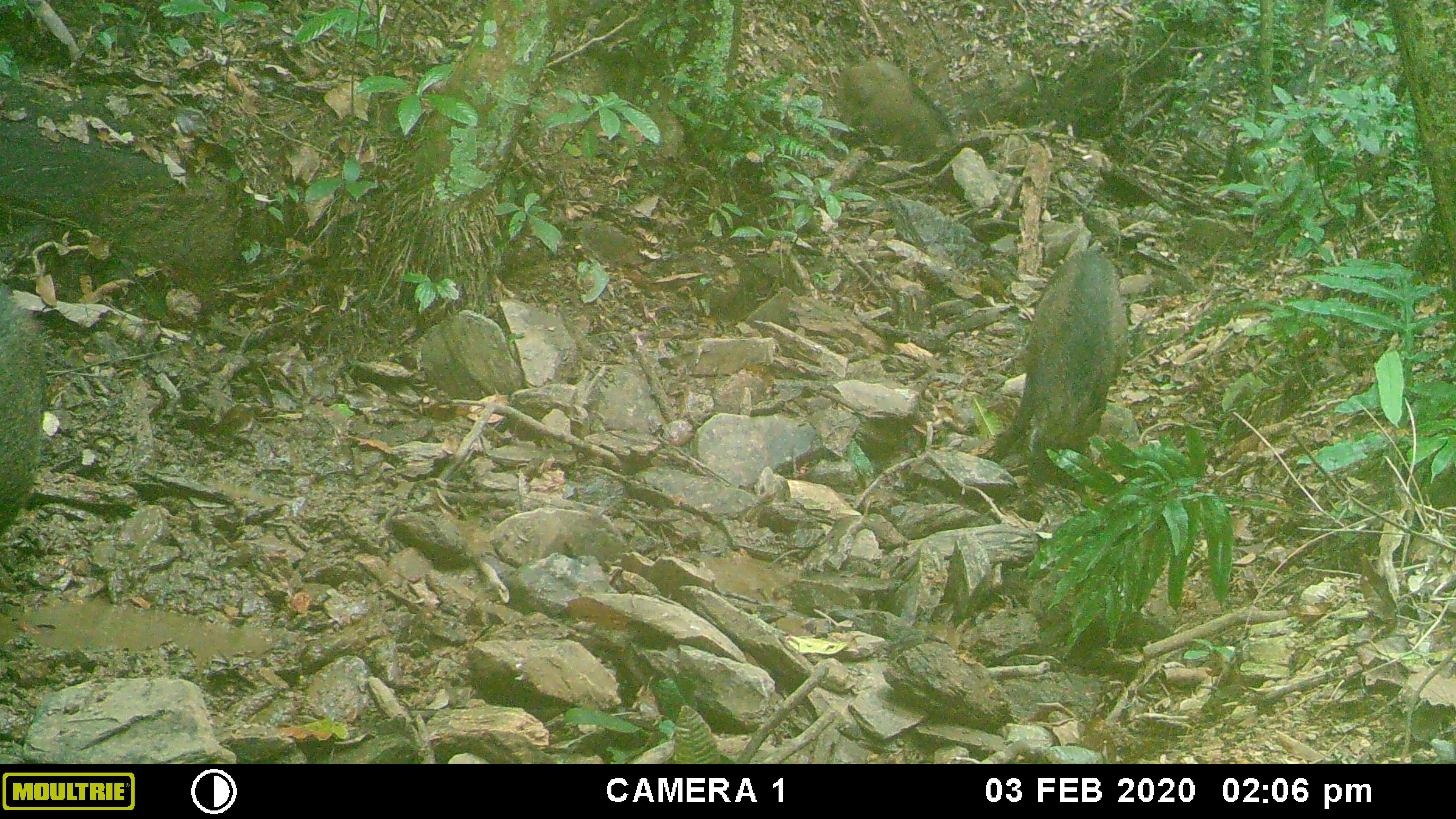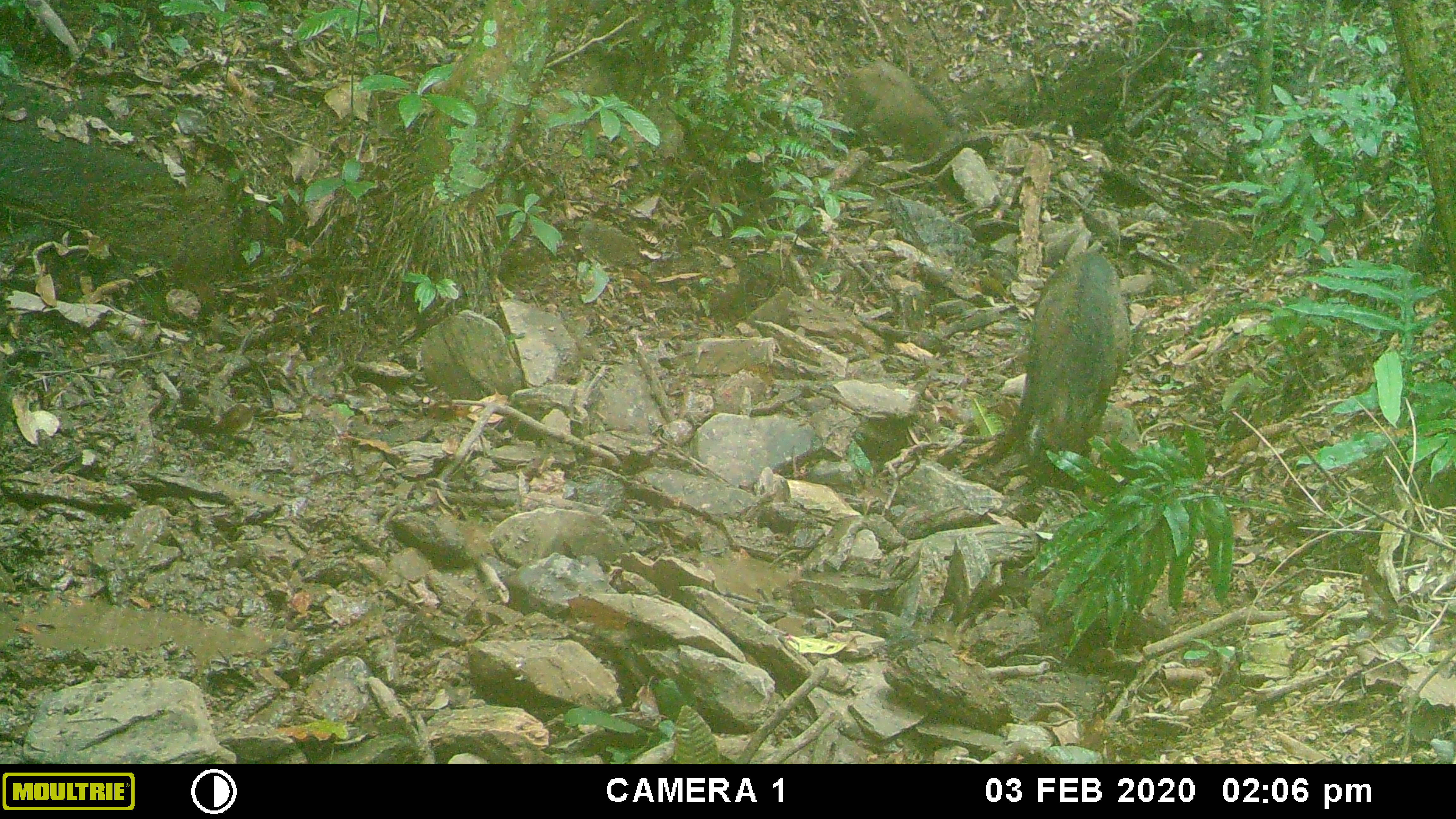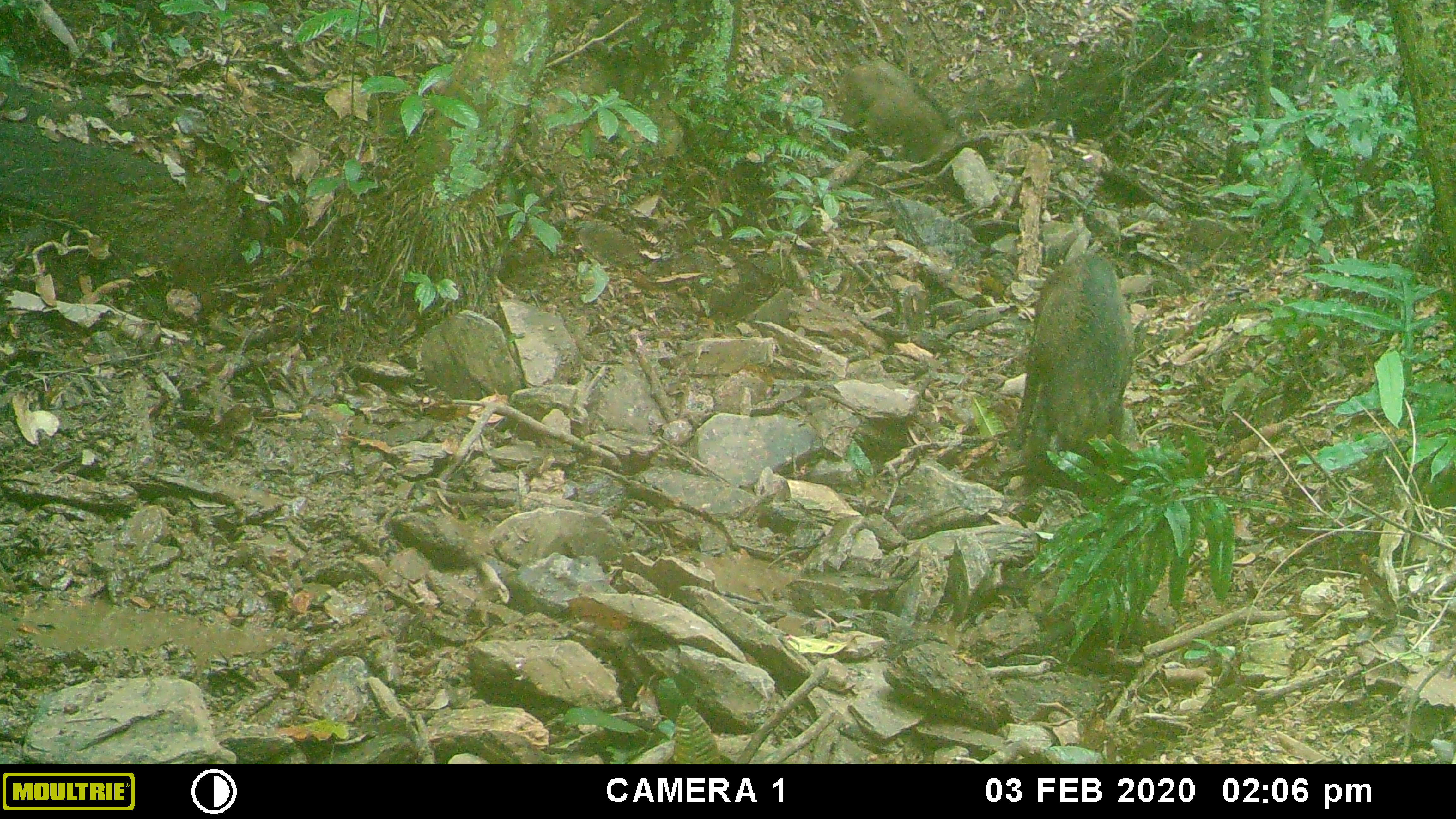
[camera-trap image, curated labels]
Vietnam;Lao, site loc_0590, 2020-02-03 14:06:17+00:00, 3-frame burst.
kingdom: Animalia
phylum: Chordata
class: Mammalia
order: Artiodactyla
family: Suidae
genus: Sus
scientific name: Sus scrofa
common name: eurasian wild pig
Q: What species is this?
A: Eurasian wild pig (Sus scrofa).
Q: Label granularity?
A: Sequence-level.